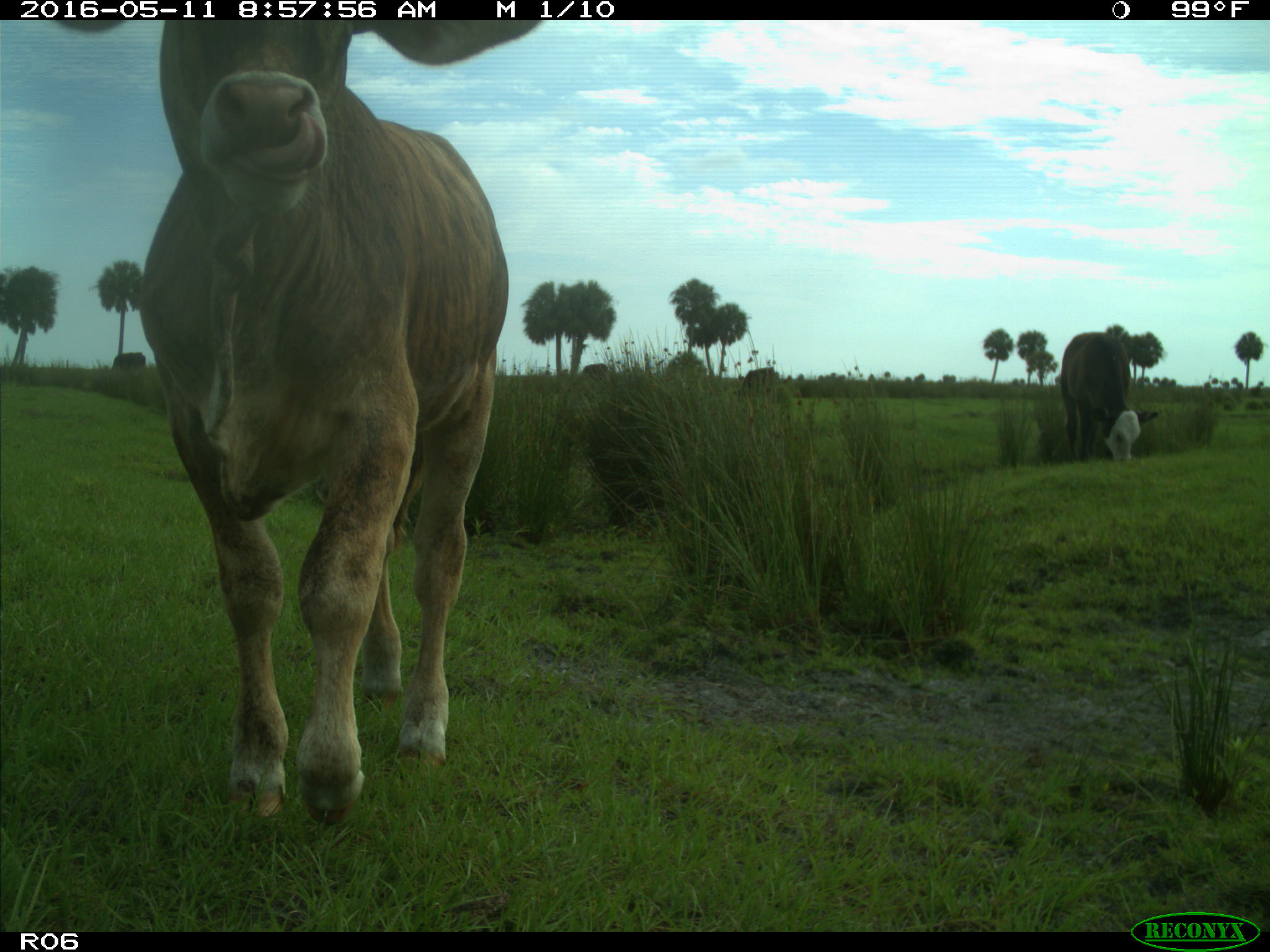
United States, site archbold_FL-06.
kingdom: Animalia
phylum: Chordata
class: Mammalia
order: Artiodactyla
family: Bovidae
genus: Bos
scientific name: Bos taurus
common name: domestic cow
Bos taurus (domestic cow).